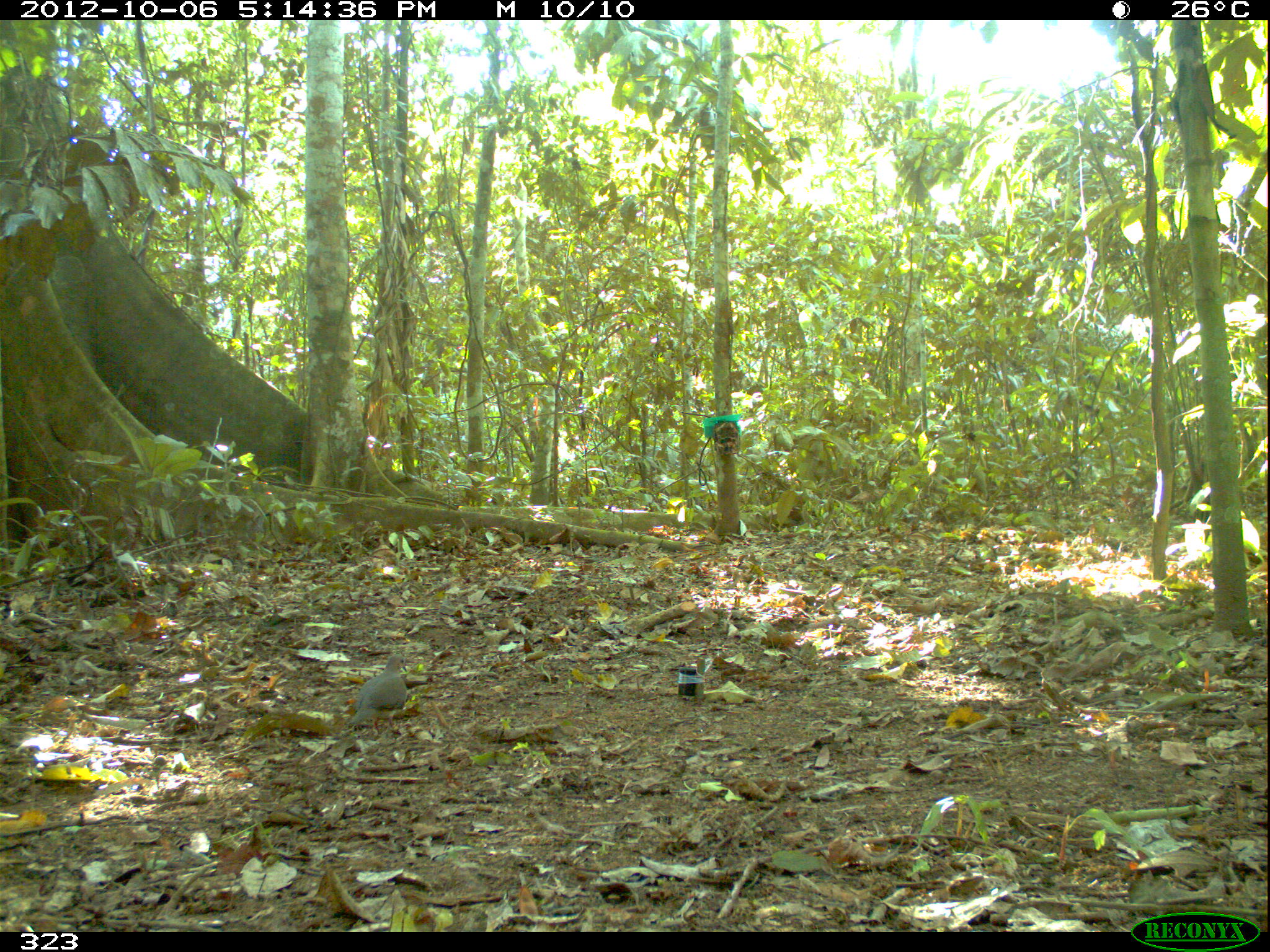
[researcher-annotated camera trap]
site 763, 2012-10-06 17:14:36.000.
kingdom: Animalia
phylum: Chordata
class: Aves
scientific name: Aves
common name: bird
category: unknown bird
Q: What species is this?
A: Unknown bird (bird) (Aves).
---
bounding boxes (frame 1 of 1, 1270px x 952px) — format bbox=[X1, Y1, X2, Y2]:
unknown bird: bbox=[347, 653, 407, 740]